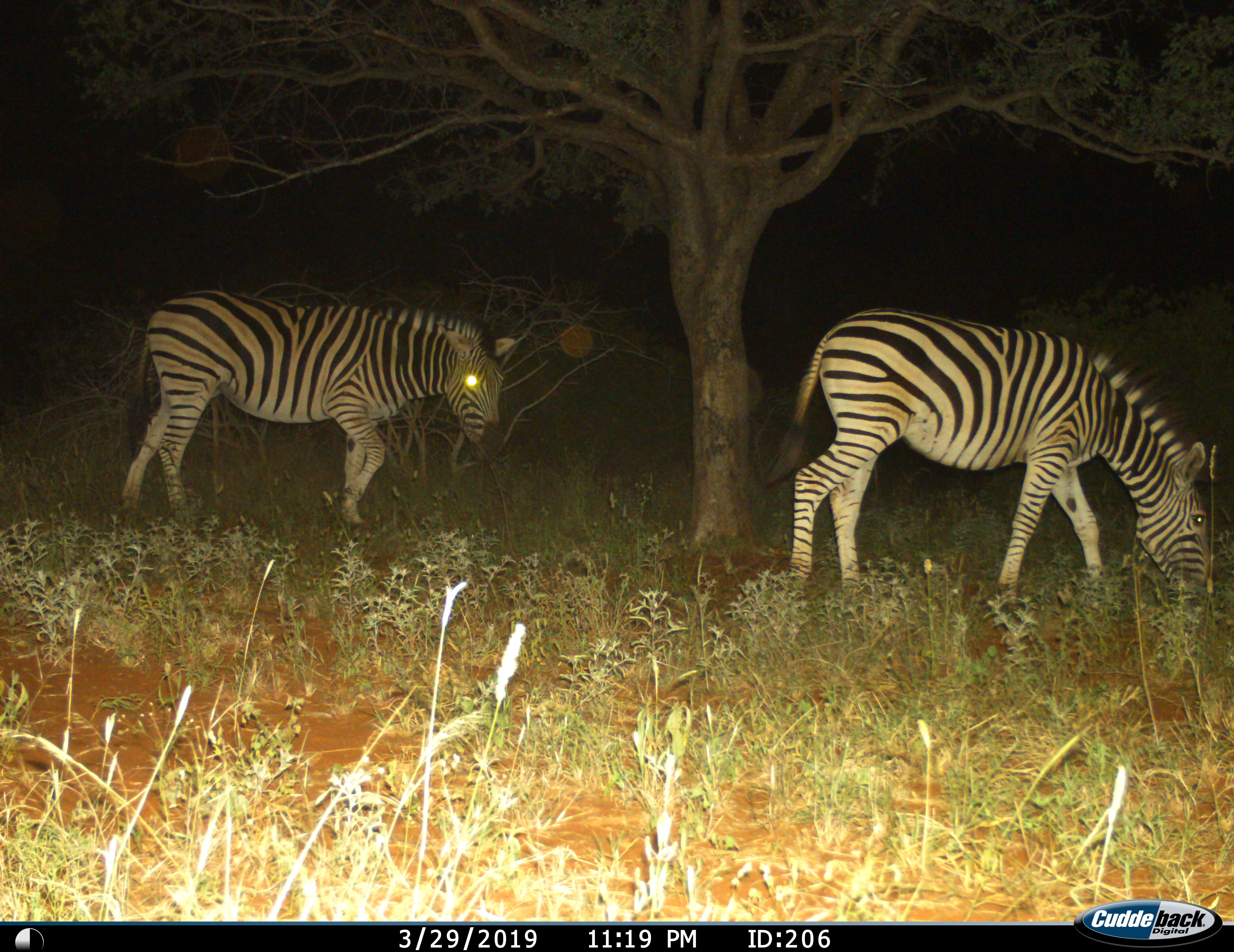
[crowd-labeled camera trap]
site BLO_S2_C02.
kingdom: Animalia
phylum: Chordata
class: Mammalia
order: Perissodactyla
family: Equidae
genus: Equus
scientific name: Equus quagga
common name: plains zebra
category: zebraplains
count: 2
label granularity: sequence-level